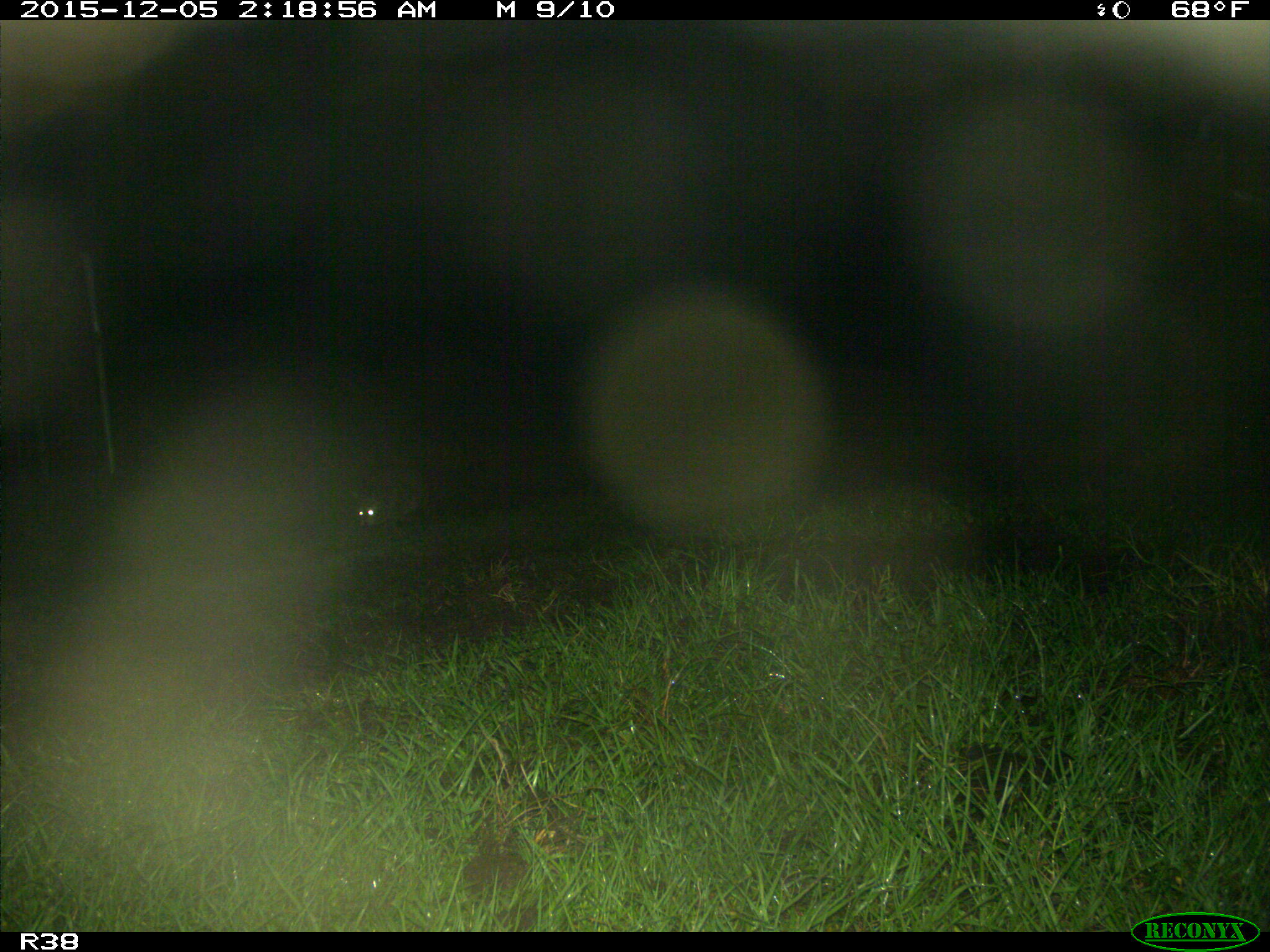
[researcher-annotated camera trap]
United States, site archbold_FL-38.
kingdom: Animalia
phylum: Chordata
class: Mammalia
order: Carnivora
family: Procyonidae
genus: Procyon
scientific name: Procyon lotor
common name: common raccoon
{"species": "Procyon lotor (common raccoon)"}